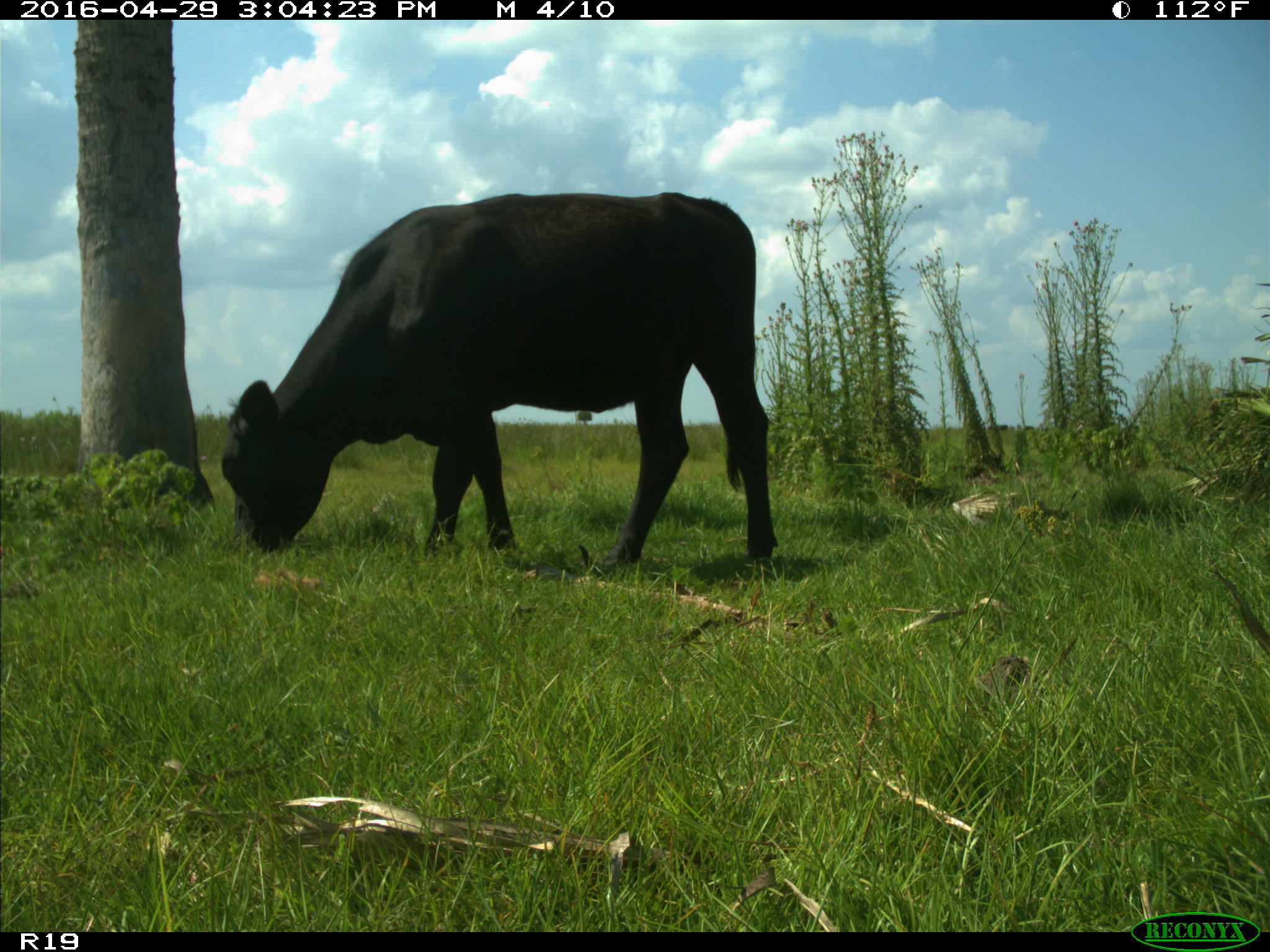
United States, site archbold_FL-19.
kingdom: Animalia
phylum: Chordata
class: Mammalia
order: Artiodactyla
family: Bovidae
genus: Bos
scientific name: Bos taurus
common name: domestic cow